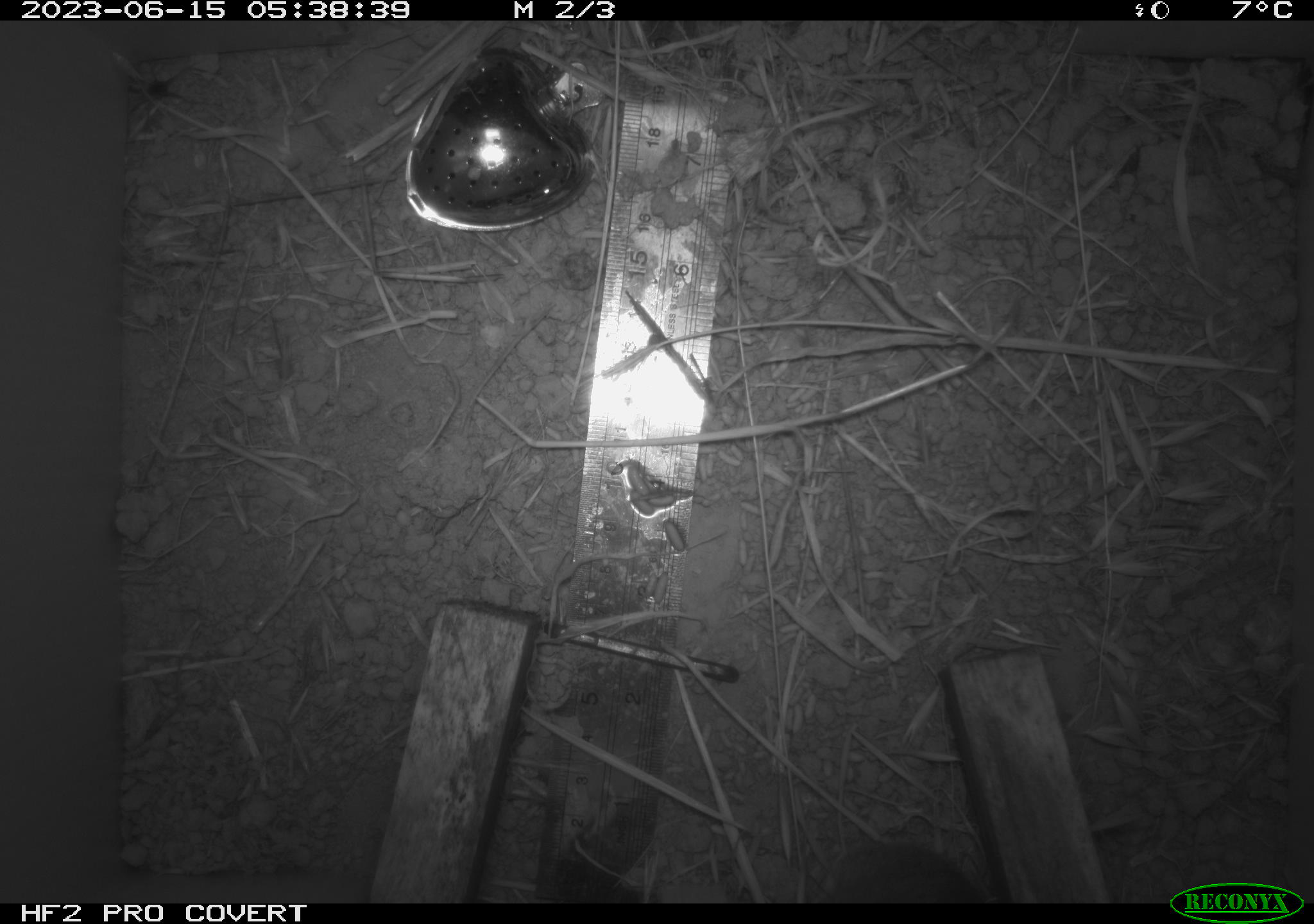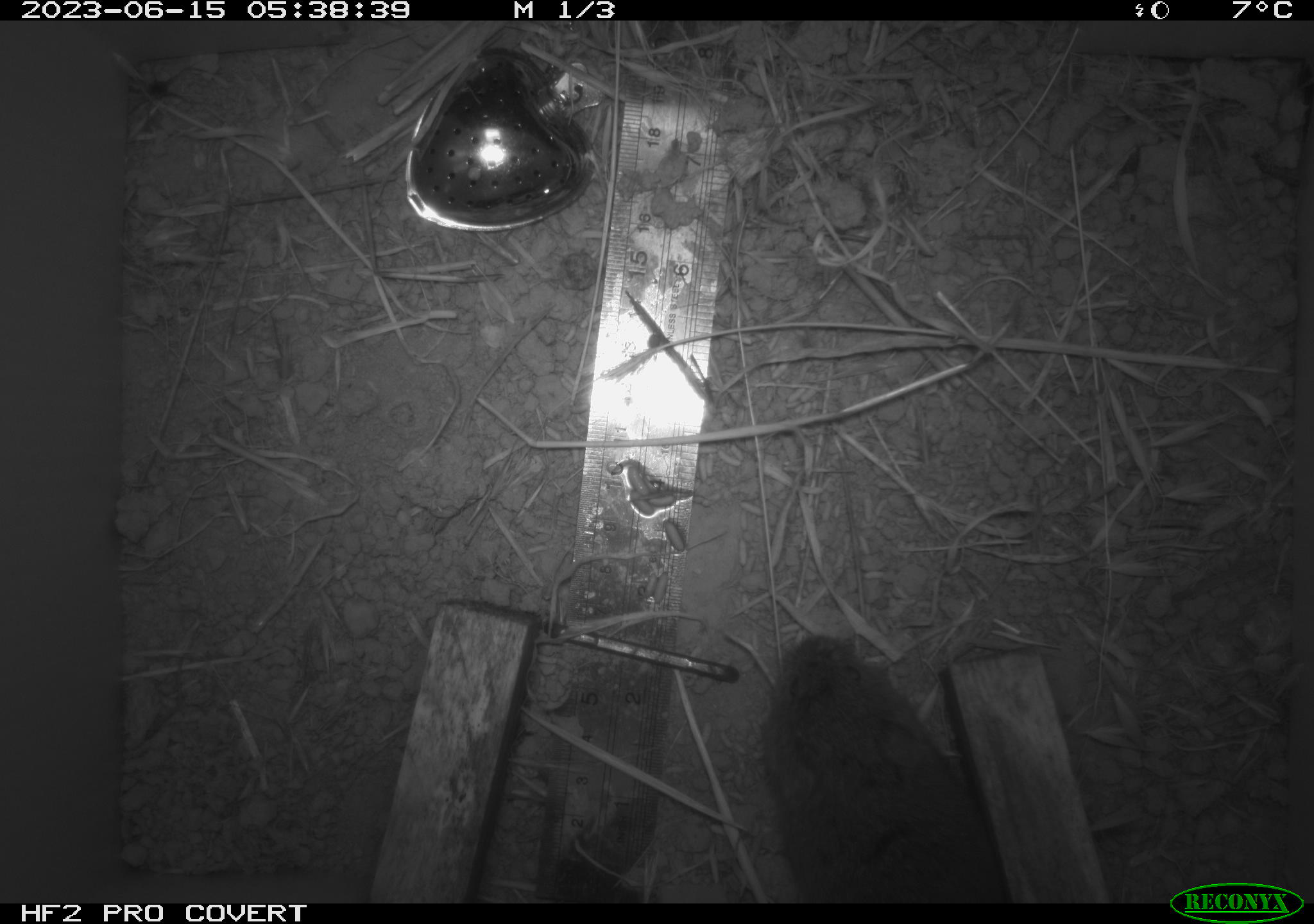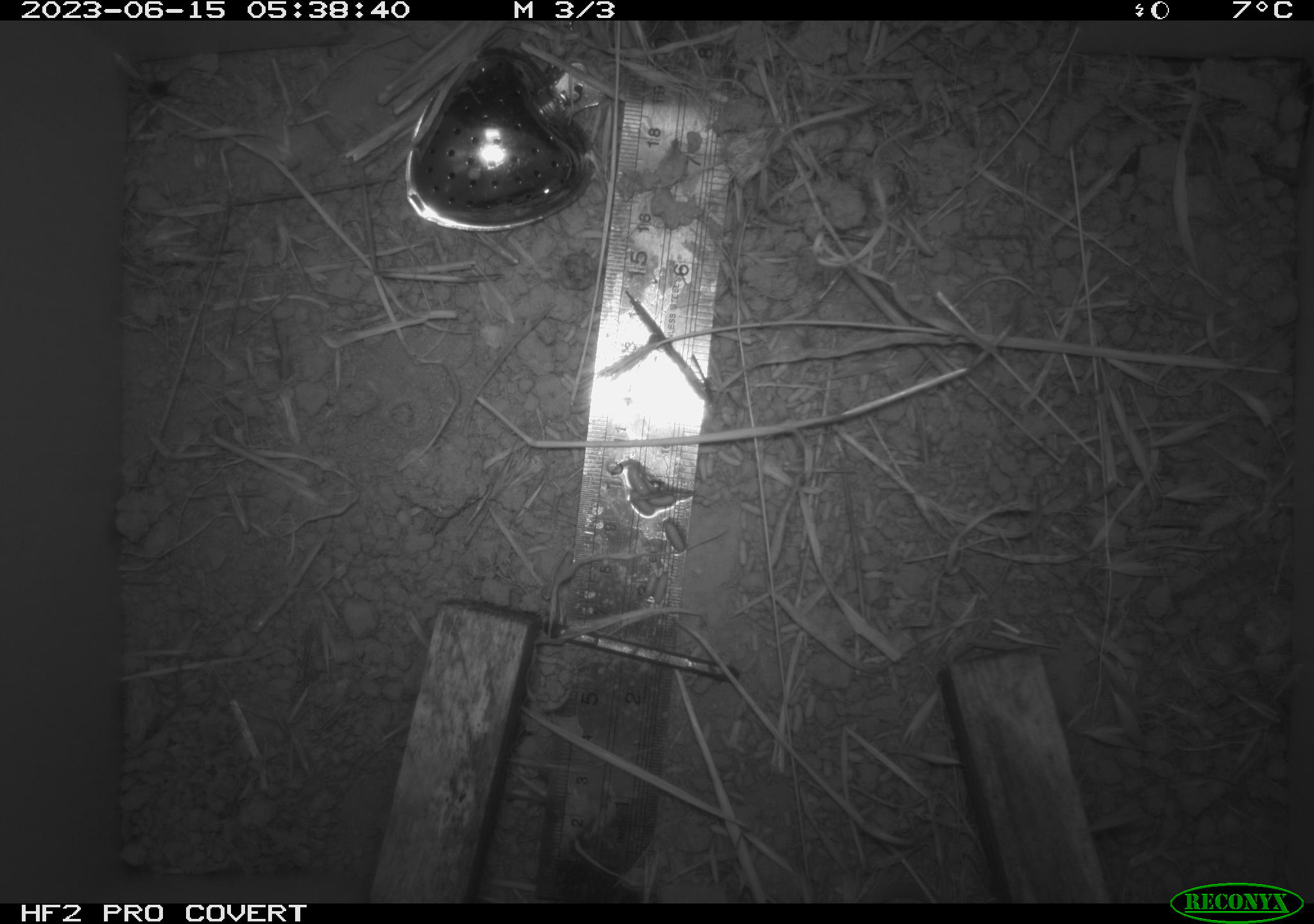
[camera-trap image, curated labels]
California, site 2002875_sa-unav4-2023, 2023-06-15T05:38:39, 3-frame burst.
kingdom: Animalia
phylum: Chordata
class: Mammalia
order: Rodentia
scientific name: Rodentia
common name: mouse species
Mouse species (Rodentia).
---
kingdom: Animalia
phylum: Chordata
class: Mammalia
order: Rodentia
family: Cricetidae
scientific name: Arvicolinae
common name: voles, lemmings, and muskrats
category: arvicolinae subfamily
Arvicolinae subfamily (voles, lemmings, and muskrats) (Arvicolinae).